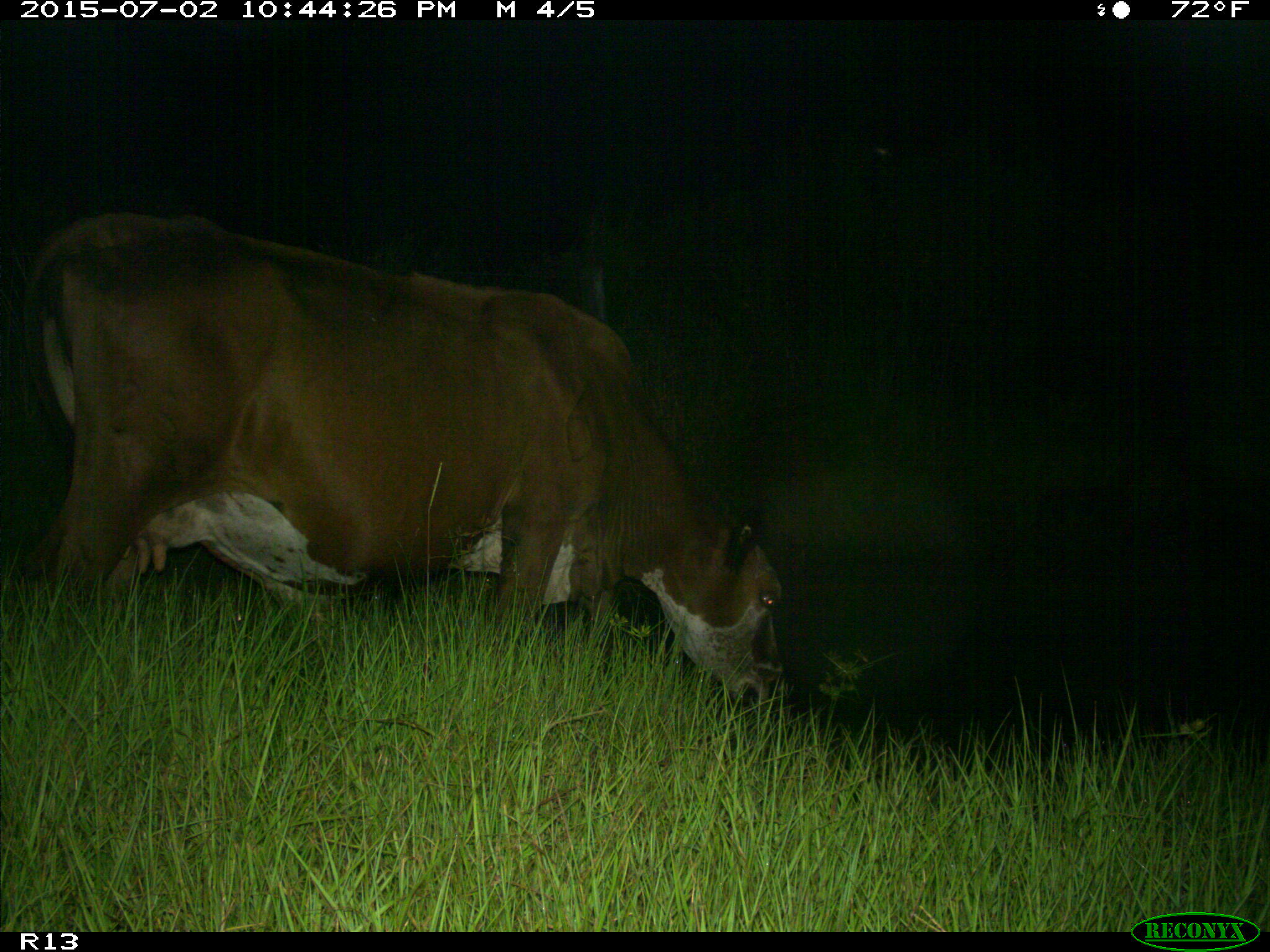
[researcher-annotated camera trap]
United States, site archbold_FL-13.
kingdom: Animalia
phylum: Chordata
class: Mammalia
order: Artiodactyla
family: Bovidae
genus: Bos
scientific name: Bos taurus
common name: domestic cow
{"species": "Bos taurus (domestic cow)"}